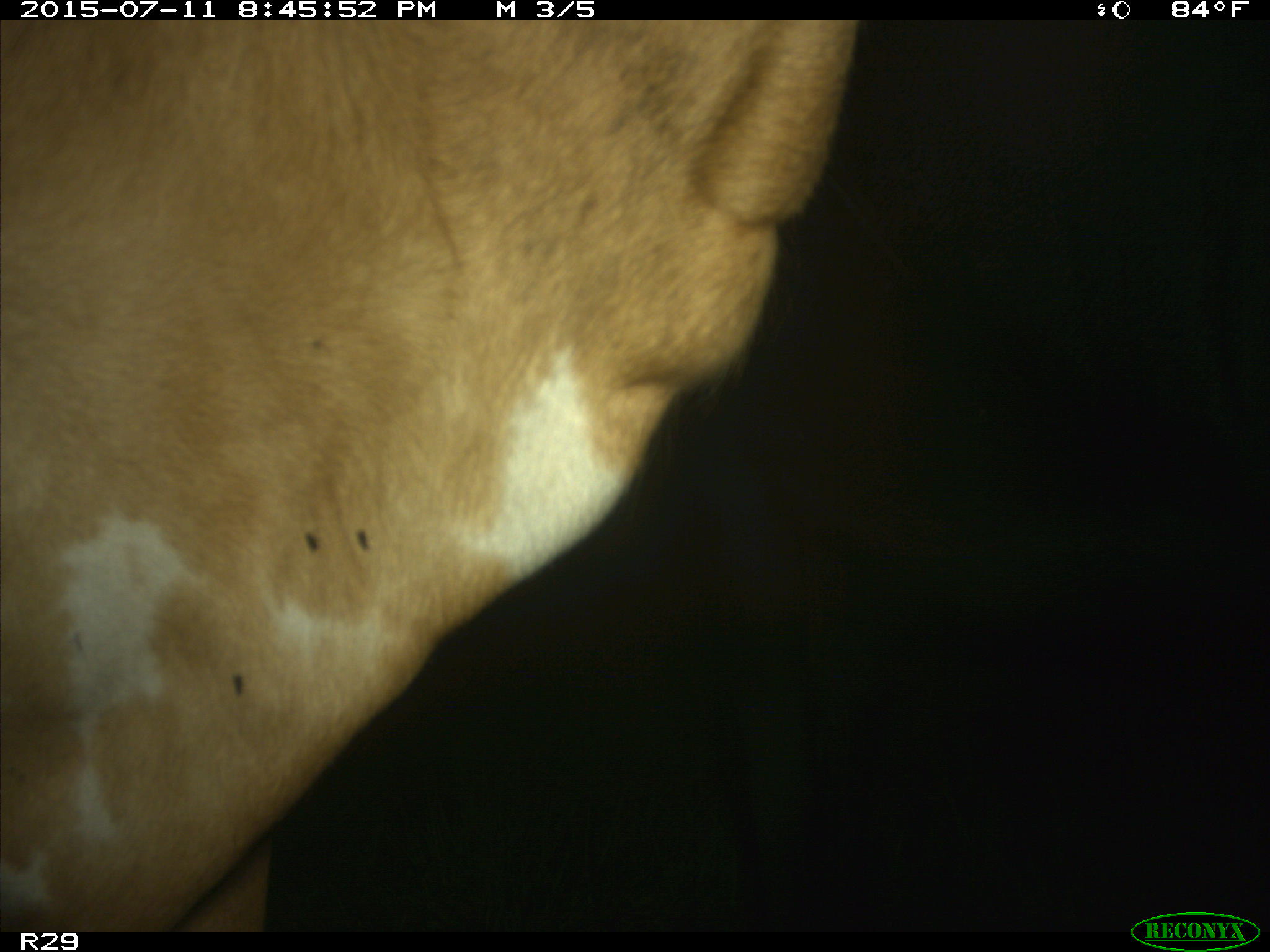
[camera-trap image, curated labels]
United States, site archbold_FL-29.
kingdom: Animalia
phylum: Chordata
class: Mammalia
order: Artiodactyla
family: Bovidae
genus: Bos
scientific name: Bos taurus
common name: domestic cow